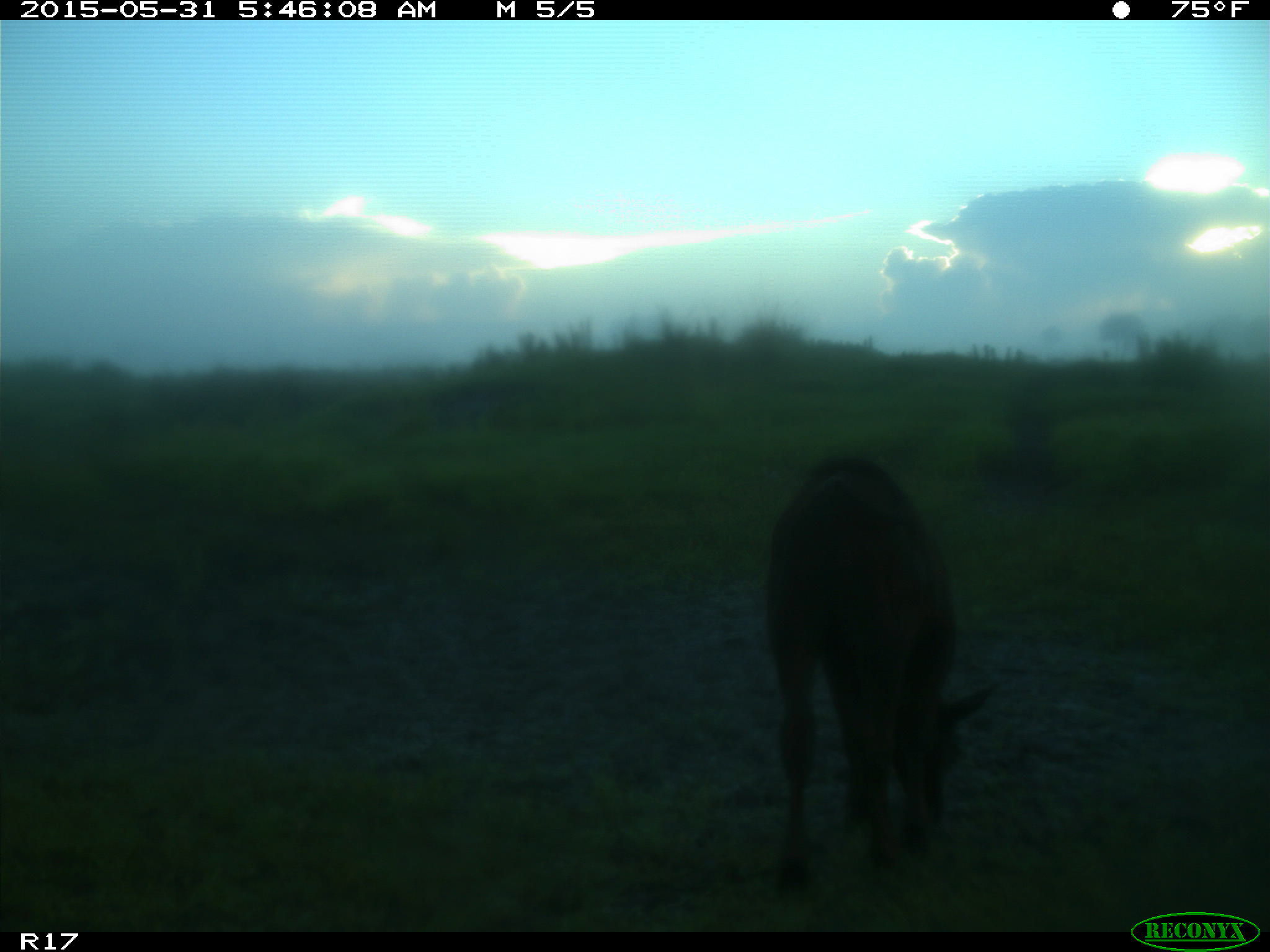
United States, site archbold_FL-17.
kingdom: Animalia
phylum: Chordata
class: Mammalia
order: Artiodactyla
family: Bovidae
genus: Bos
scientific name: Bos taurus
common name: domestic cow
Bos taurus (domestic cow).